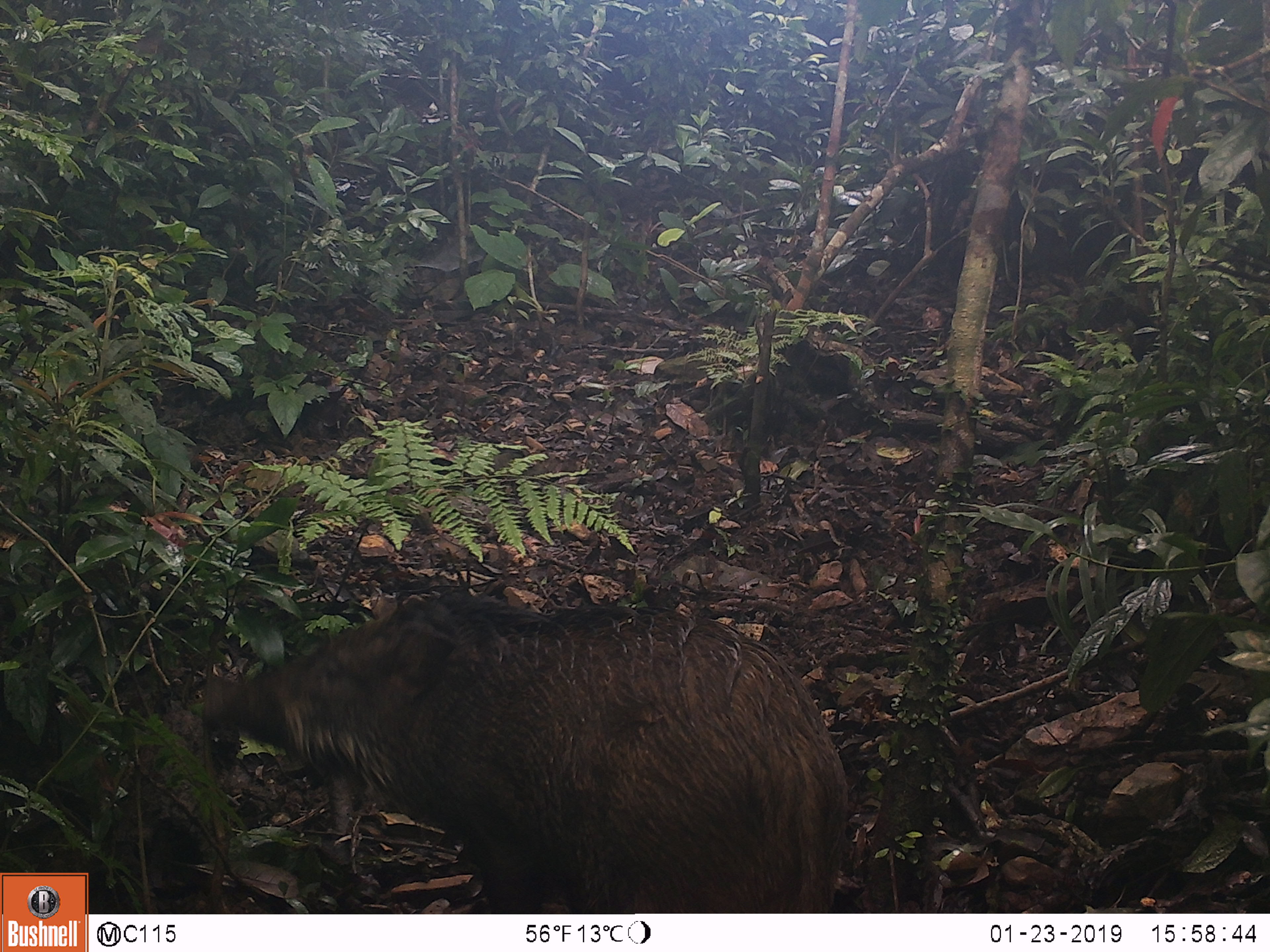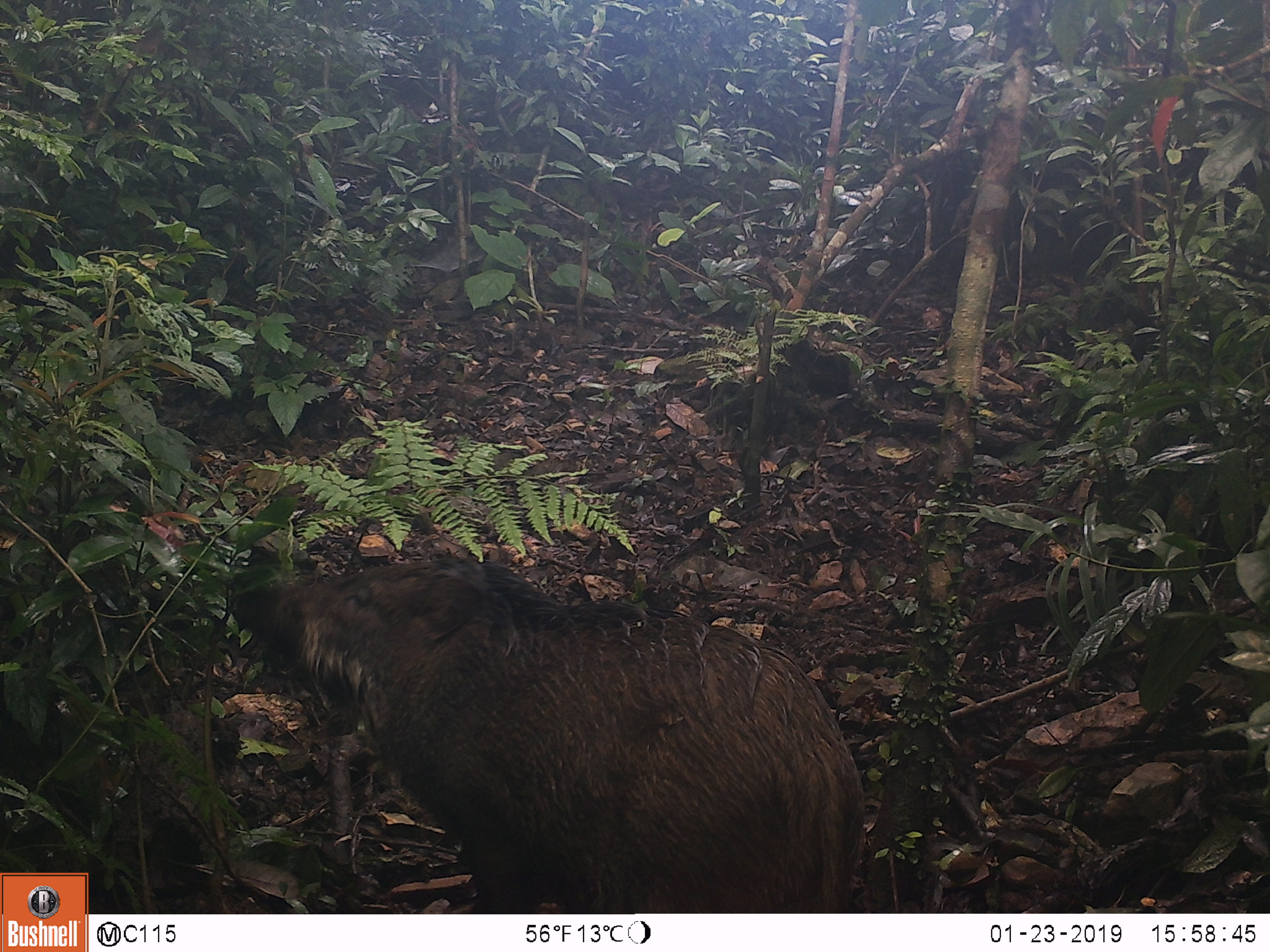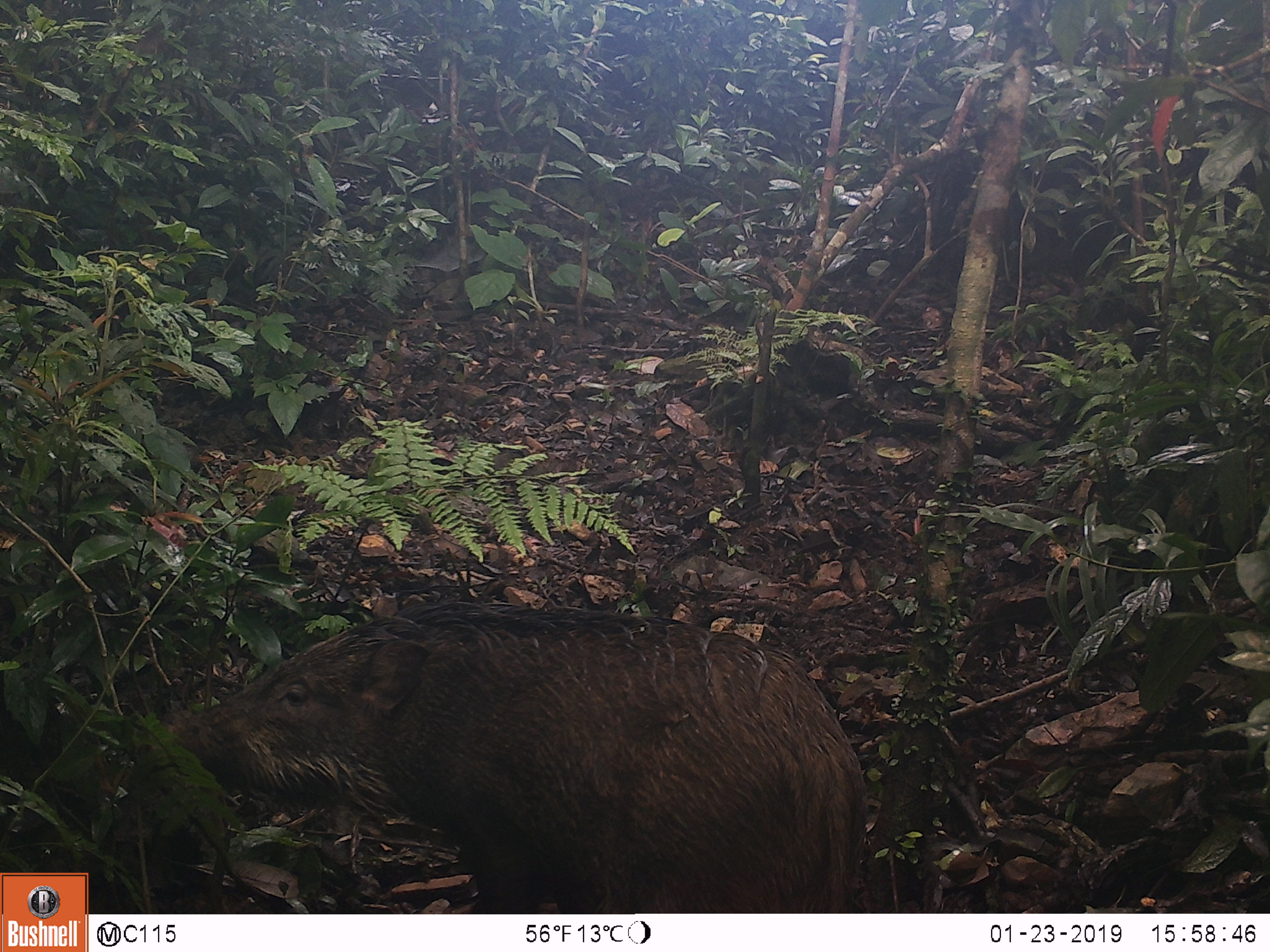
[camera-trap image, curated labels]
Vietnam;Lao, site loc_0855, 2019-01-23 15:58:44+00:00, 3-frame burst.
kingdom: Animalia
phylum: Chordata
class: Mammalia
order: Artiodactyla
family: Suidae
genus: Sus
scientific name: Sus scrofa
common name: eurasian wild pig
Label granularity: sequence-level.